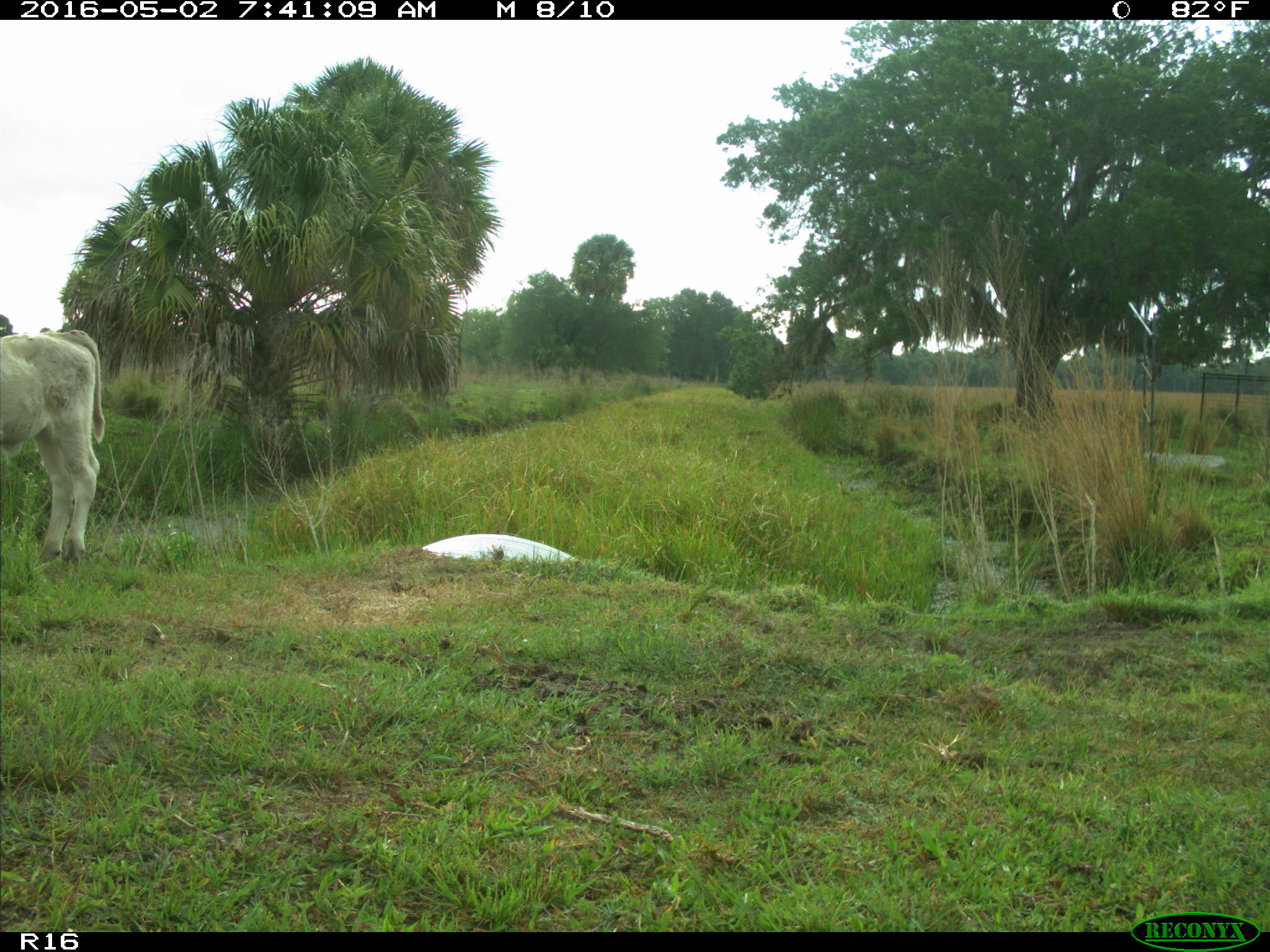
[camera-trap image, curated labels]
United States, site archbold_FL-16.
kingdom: Animalia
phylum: Chordata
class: Mammalia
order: Artiodactyla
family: Bovidae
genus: Bos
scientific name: Bos taurus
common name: domestic cow